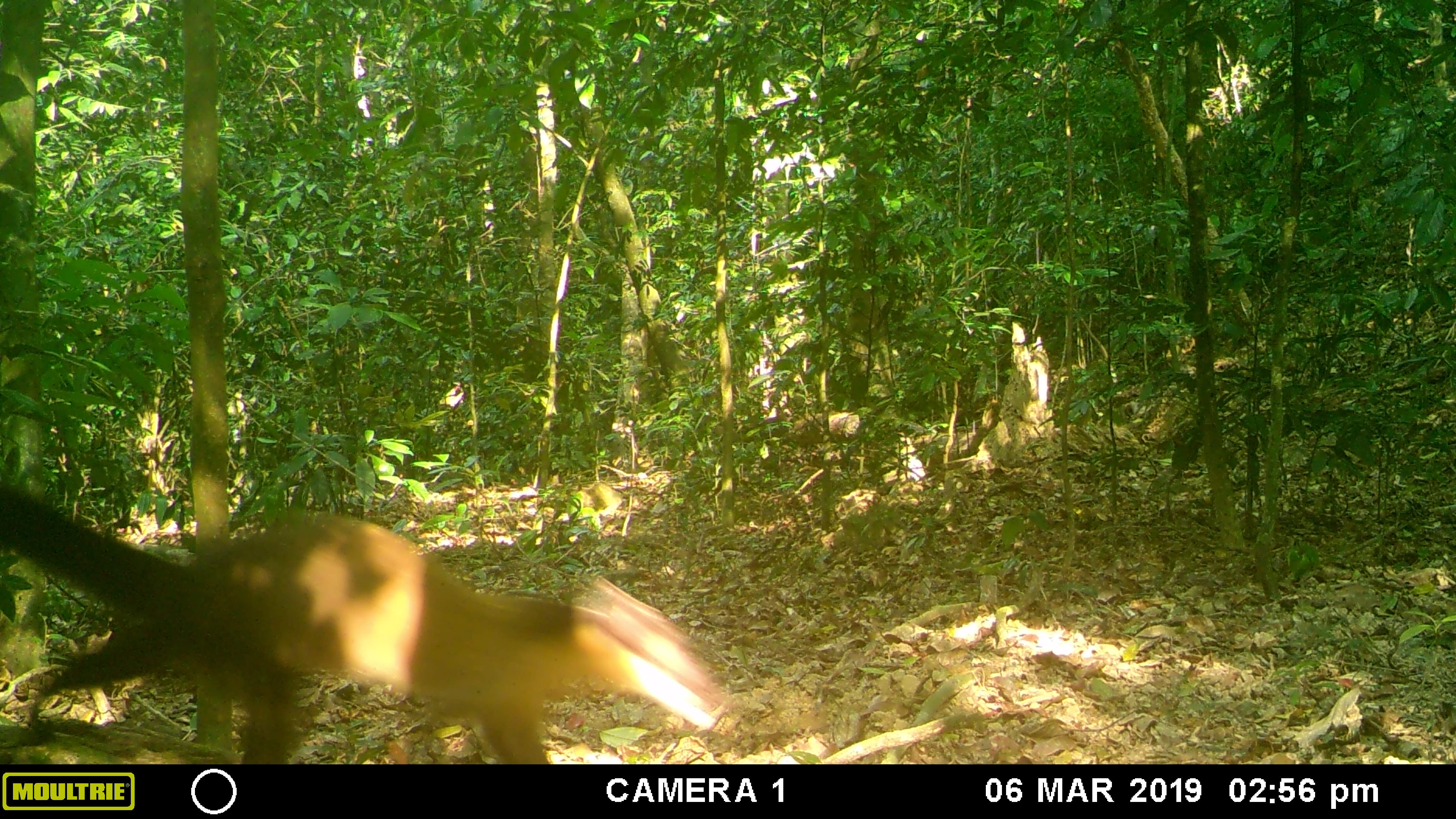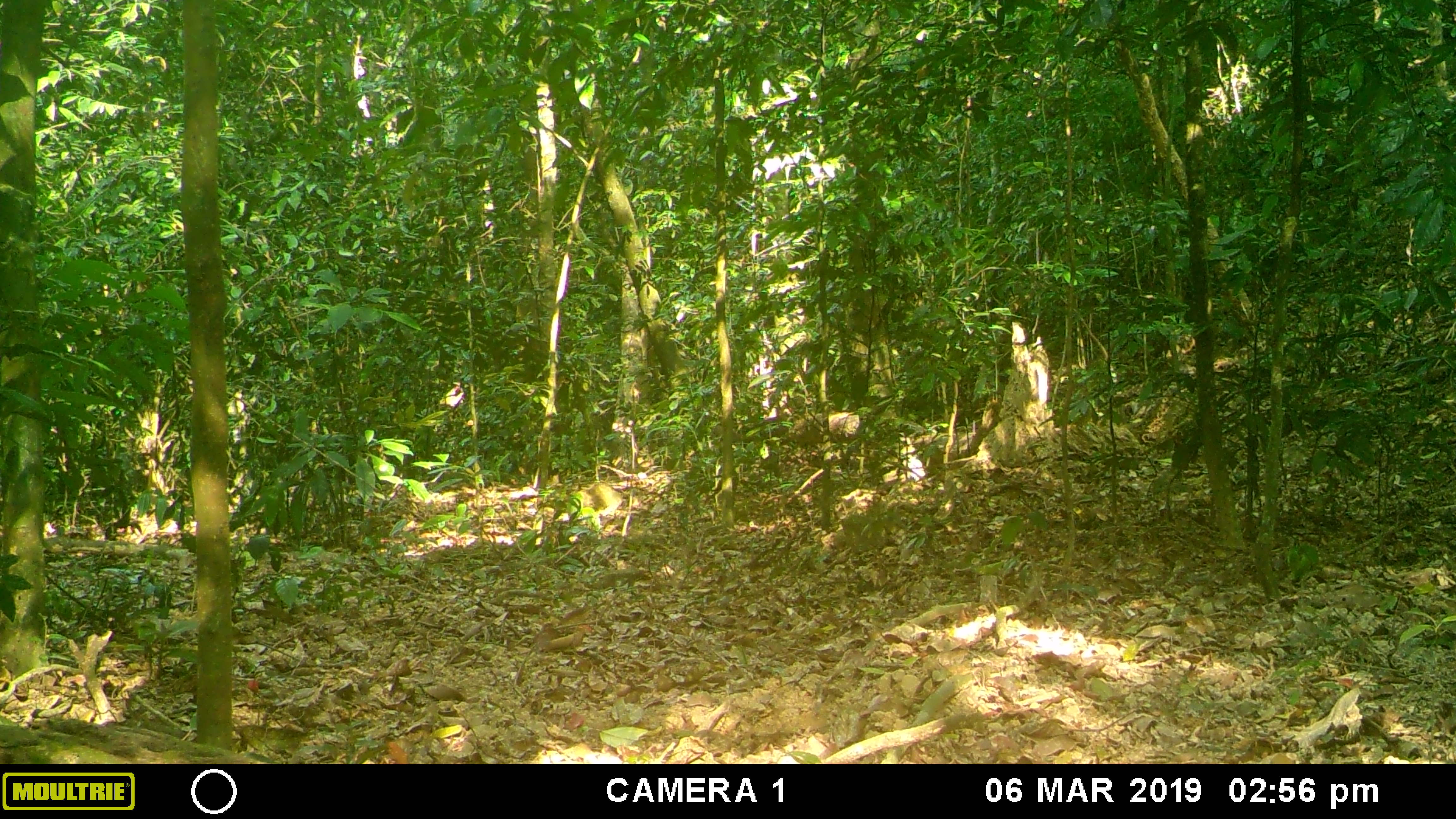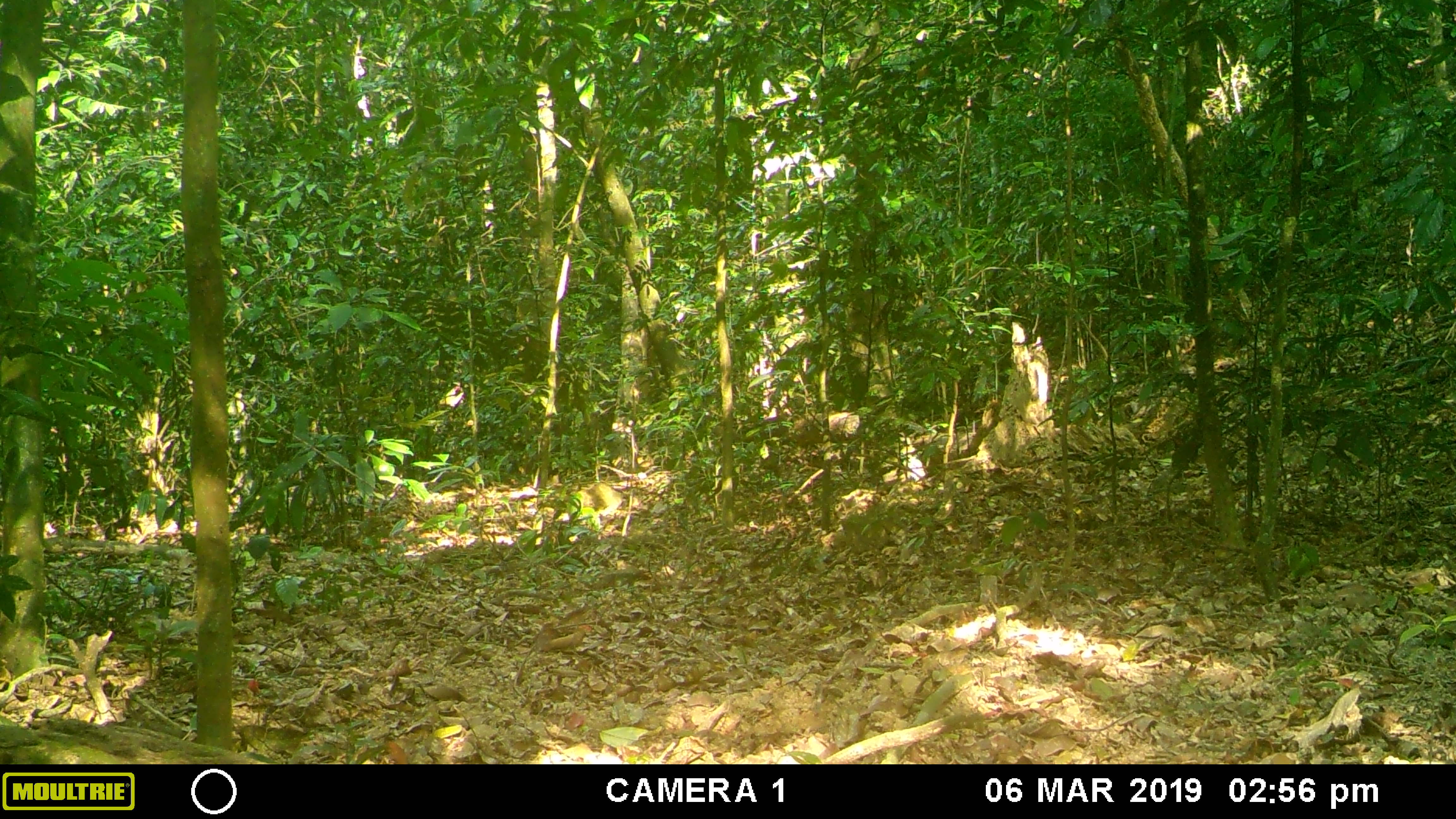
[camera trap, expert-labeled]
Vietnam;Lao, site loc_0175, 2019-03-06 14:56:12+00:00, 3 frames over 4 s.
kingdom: Animalia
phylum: Chordata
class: Mammalia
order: Carnivora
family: Mustelidae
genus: Martes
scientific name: Martes flavigula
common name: yellow-throated marten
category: yellow throated marten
Yellow throated marten (yellow-throated marten) (Martes flavigula). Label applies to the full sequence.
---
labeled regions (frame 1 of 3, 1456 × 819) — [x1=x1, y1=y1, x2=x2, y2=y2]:
yellow throated marten: [x1=1, y1=478, x2=719, y2=765]